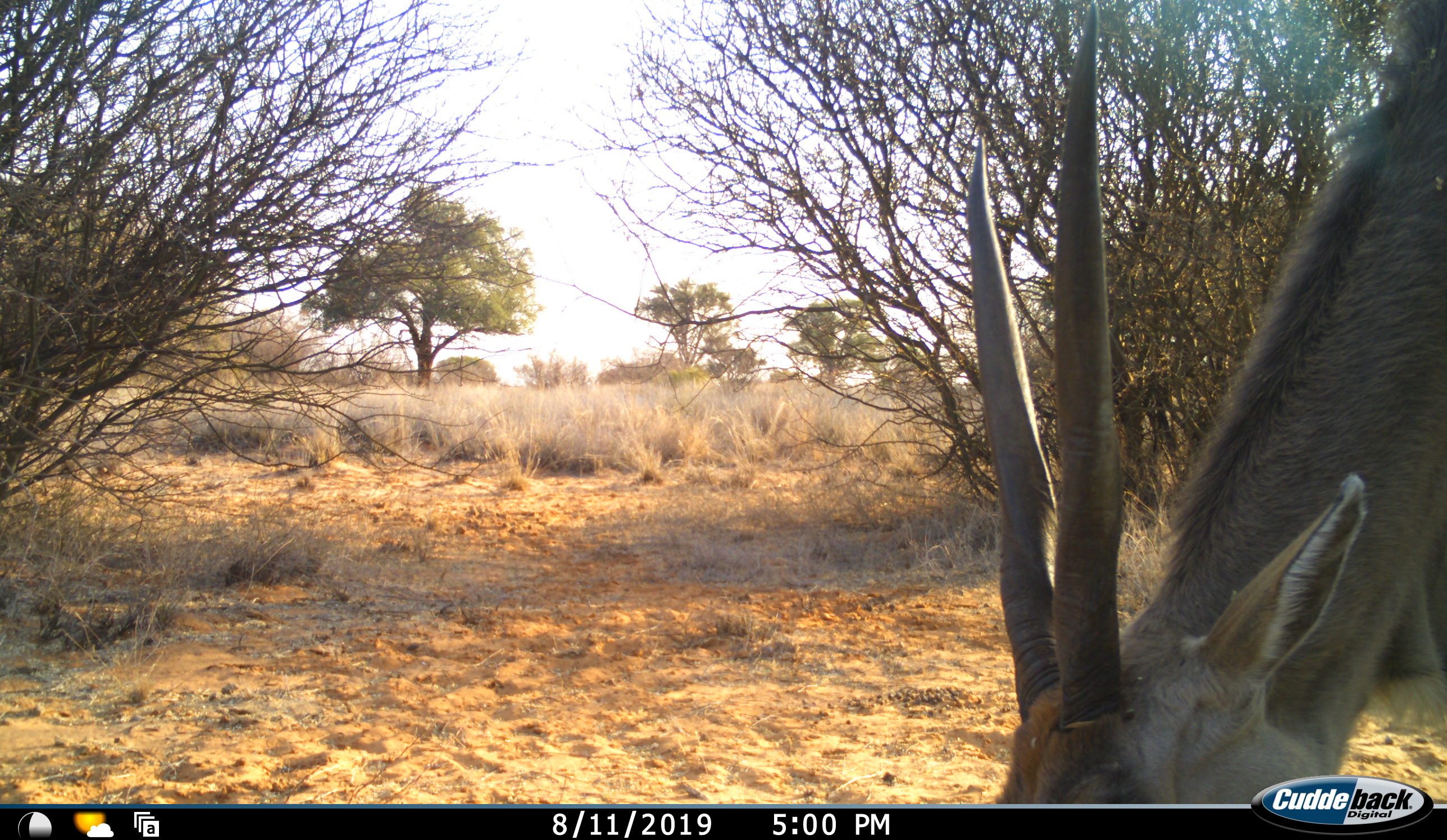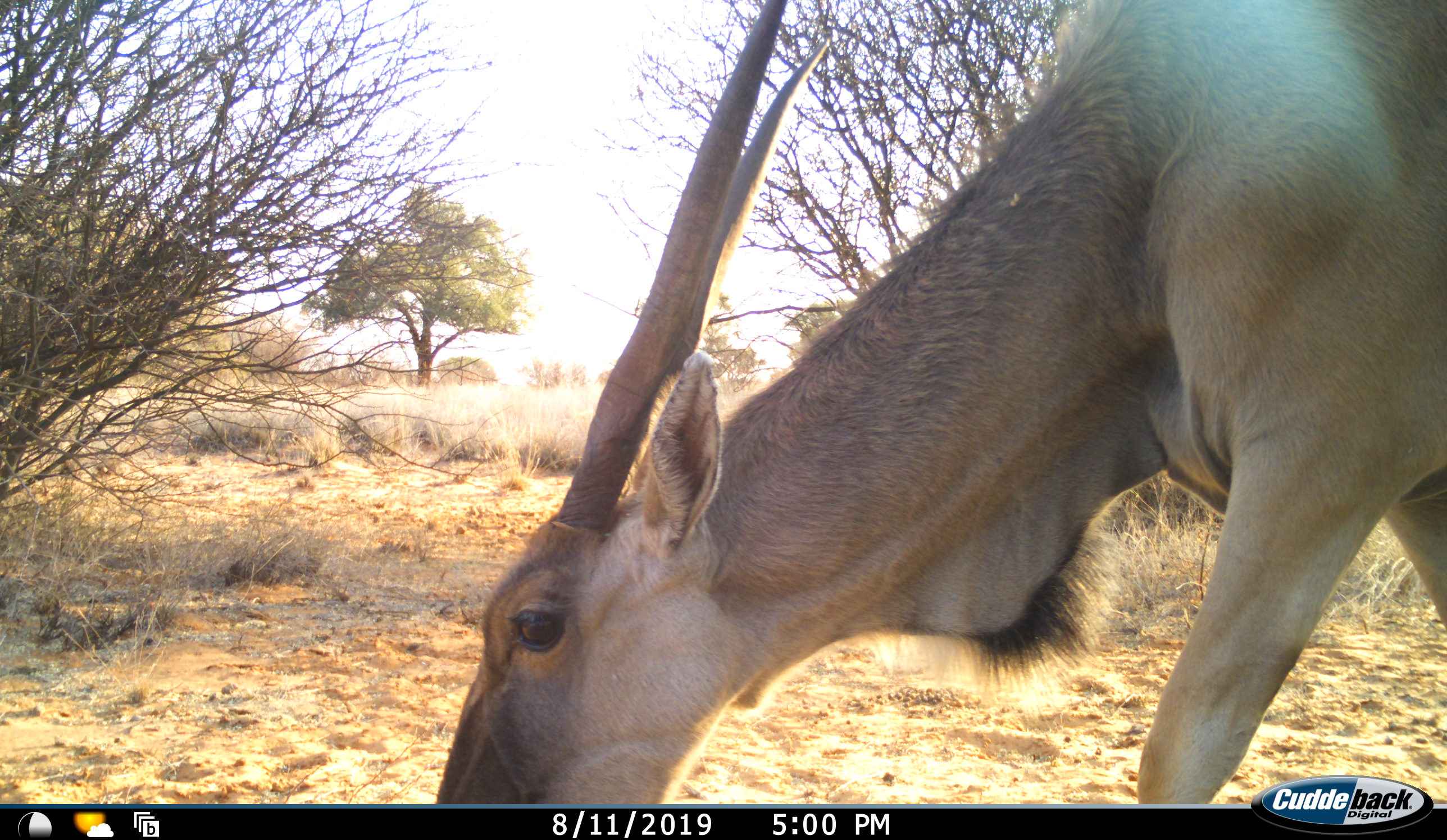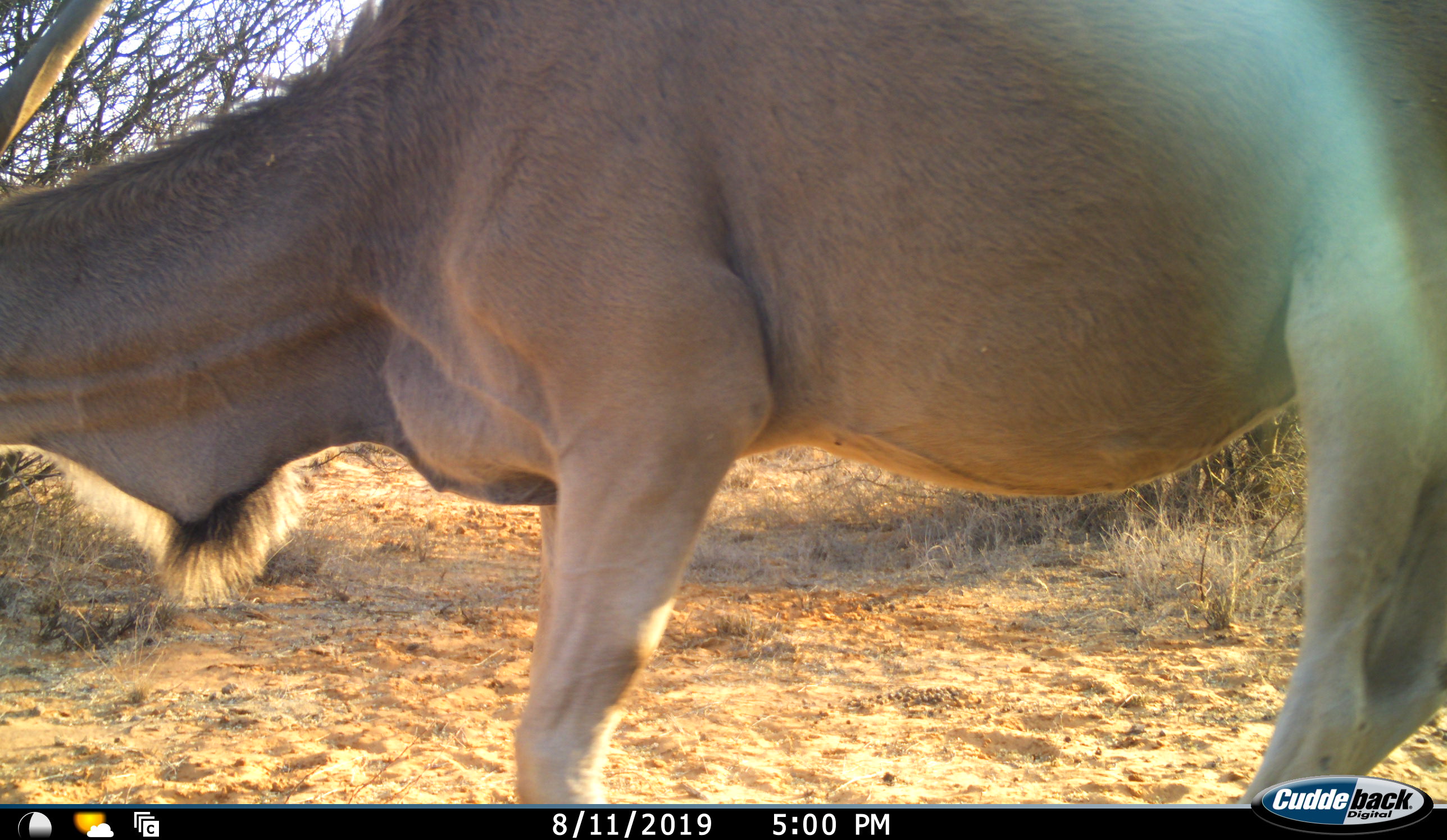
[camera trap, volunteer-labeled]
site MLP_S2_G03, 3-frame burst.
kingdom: Animalia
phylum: Chordata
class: Mammalia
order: Artiodactyla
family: Bovidae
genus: Tragelaphus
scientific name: Tragelaphus oryx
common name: eland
Eland (Tragelaphus oryx), count 1. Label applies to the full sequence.